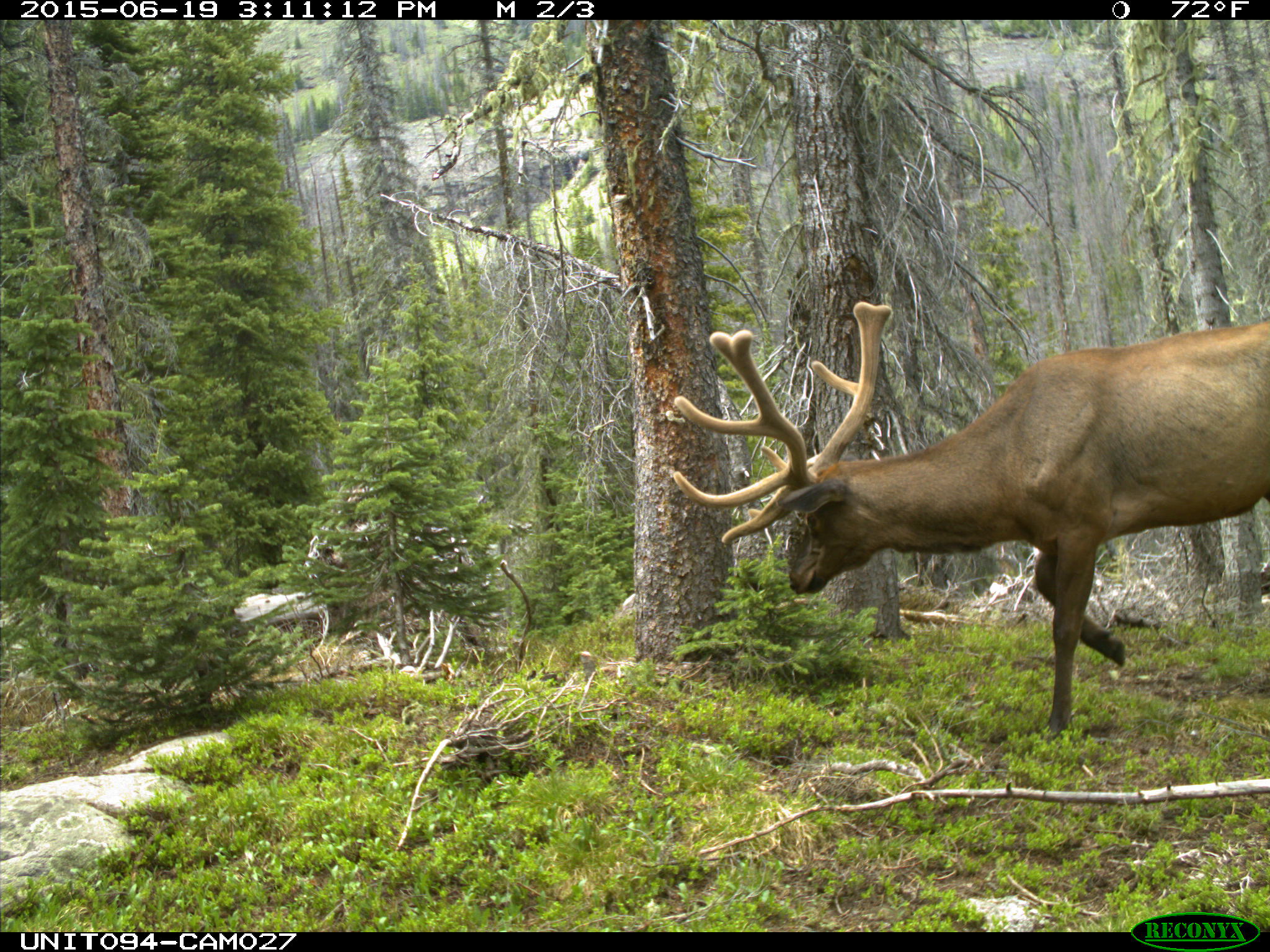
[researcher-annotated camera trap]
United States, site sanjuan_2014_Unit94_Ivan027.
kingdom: Animalia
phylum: Chordata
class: Mammalia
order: Artiodactyla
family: Cervidae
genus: Cervus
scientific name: Cervus elaphus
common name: red deer